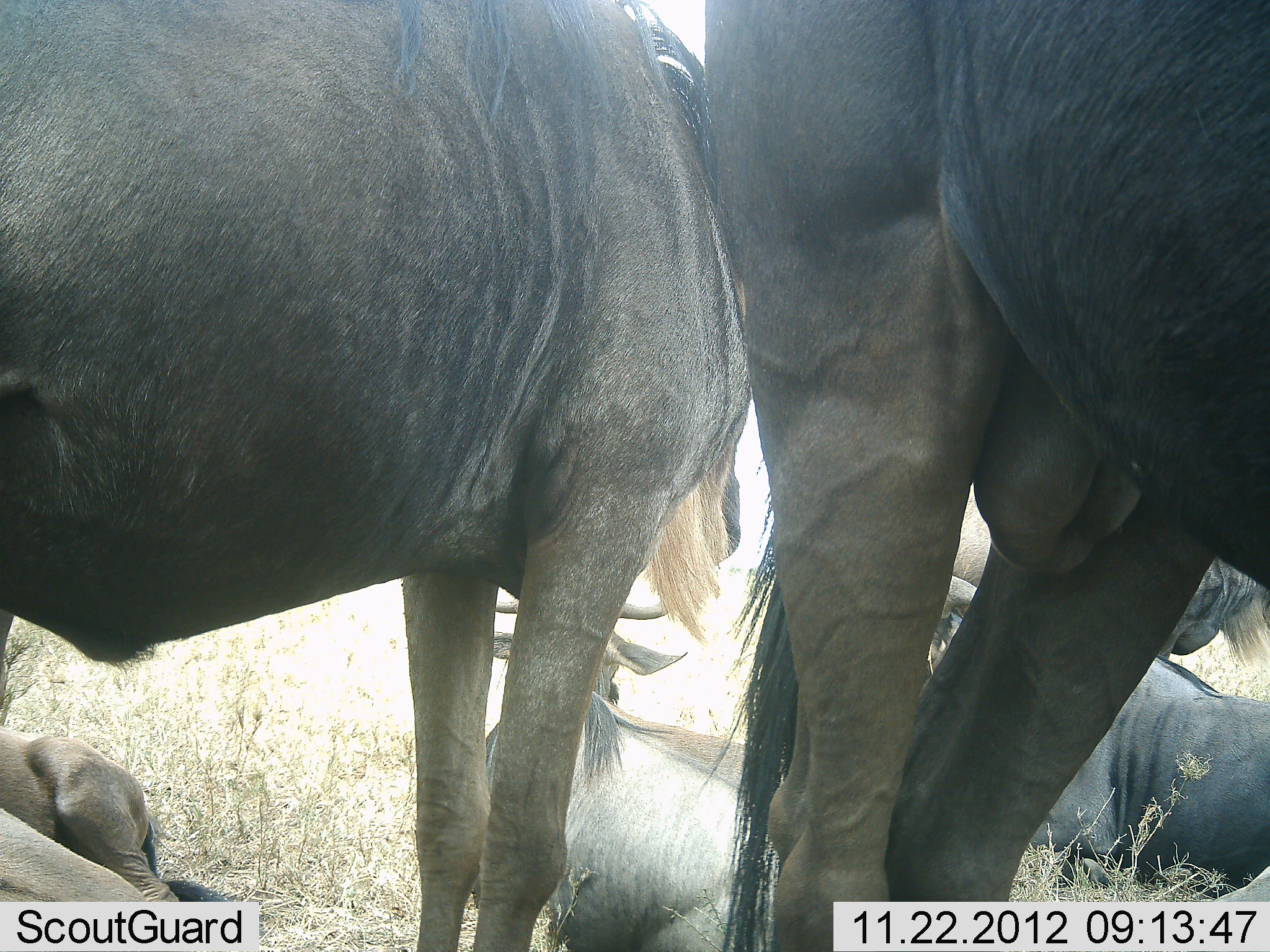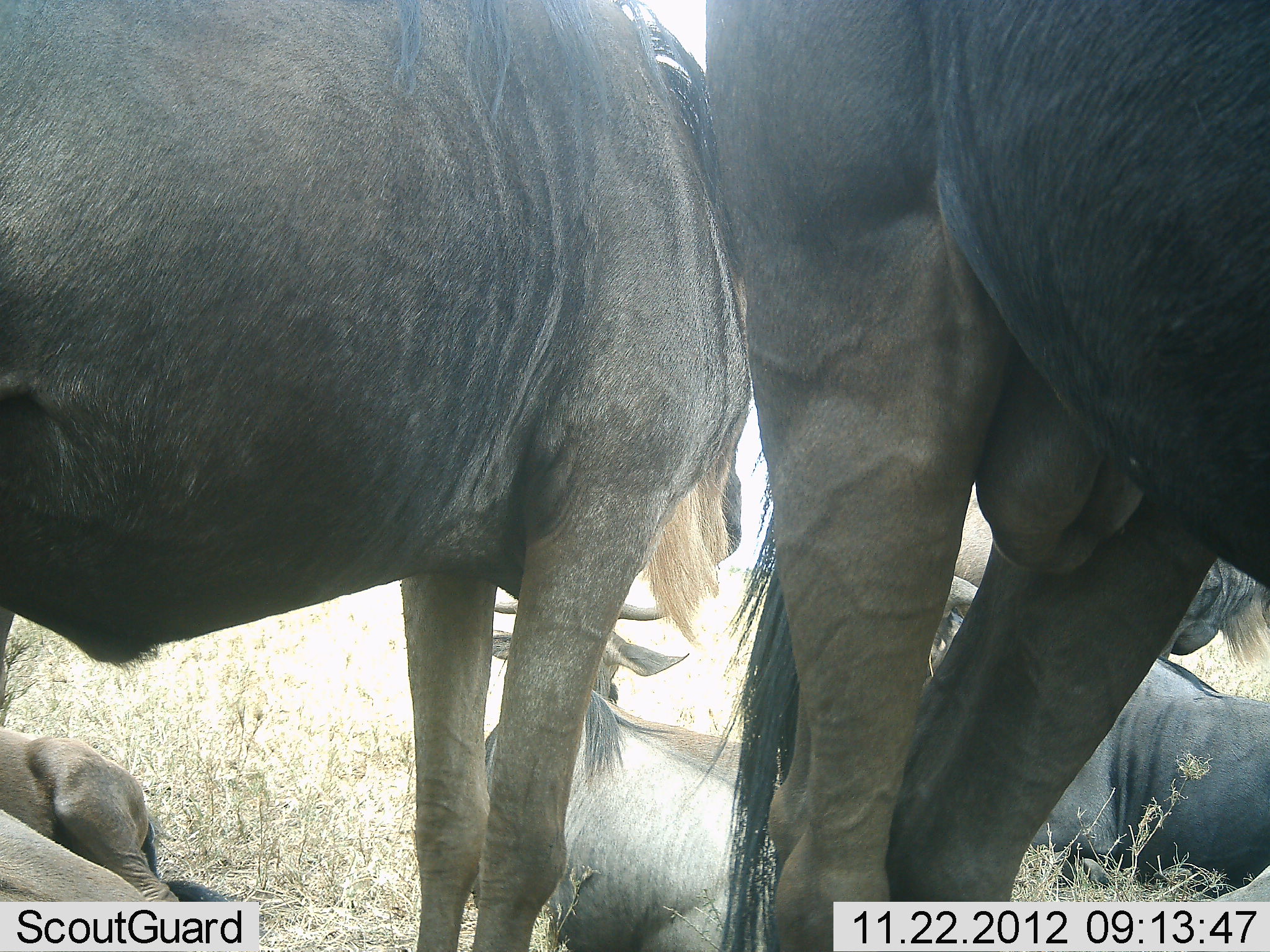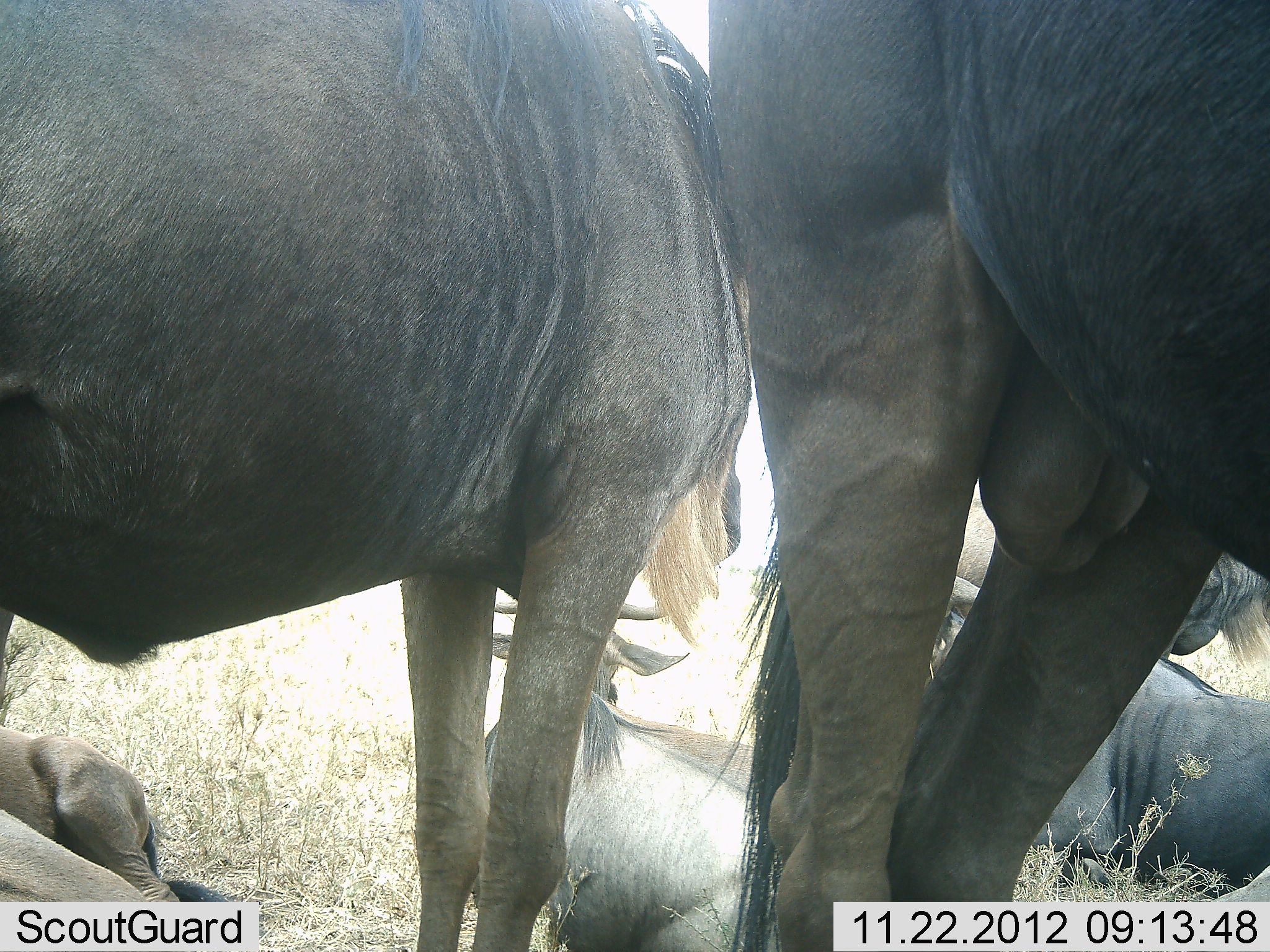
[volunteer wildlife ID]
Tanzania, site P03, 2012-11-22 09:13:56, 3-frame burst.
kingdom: Animalia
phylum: Chordata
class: Mammalia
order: Artiodactyla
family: Bovidae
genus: Connochaetes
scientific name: Connochaetes taurinus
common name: blue wildebeest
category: wildebeest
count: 6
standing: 80%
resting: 100%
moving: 0%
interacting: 0%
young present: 0%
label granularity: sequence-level